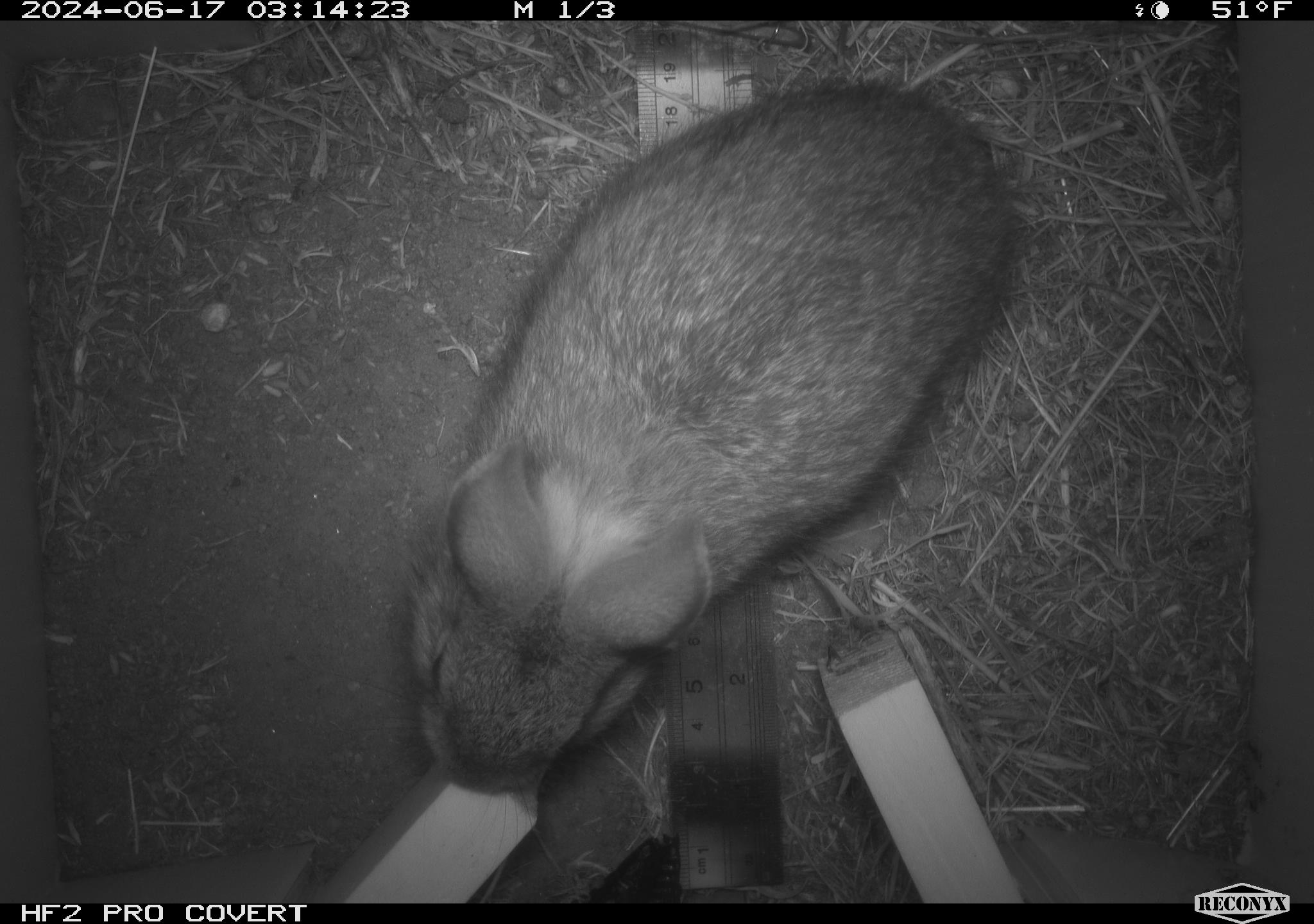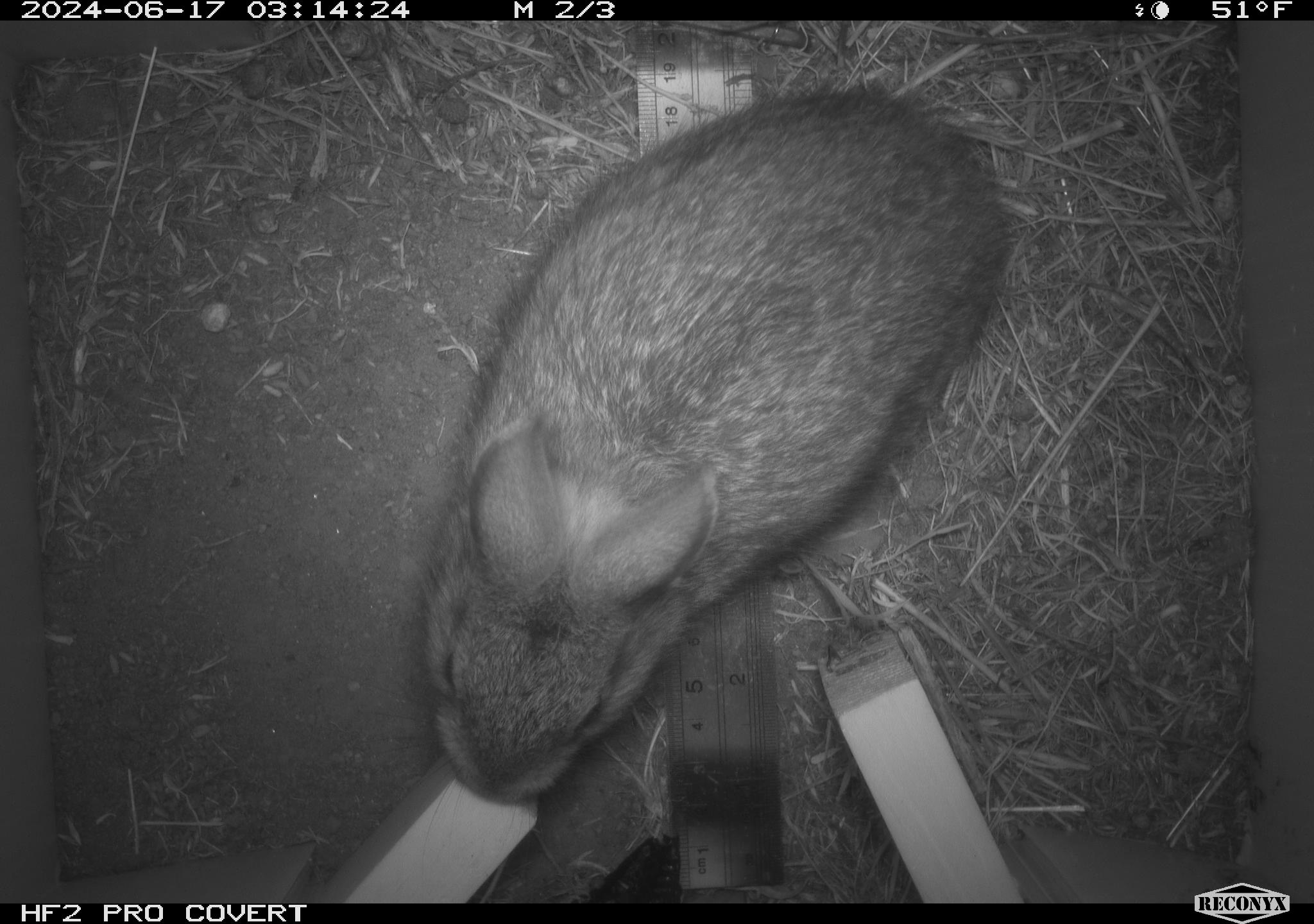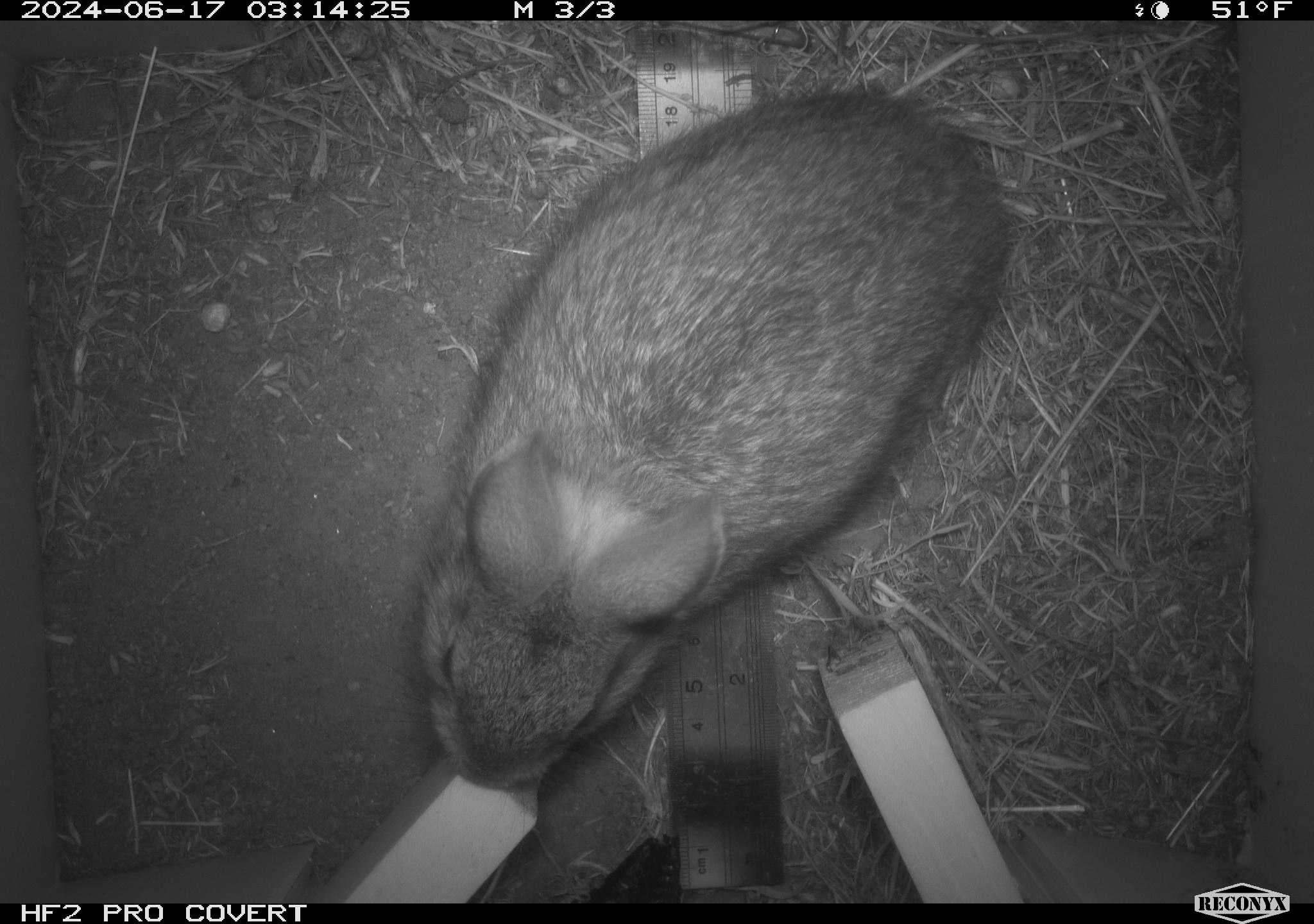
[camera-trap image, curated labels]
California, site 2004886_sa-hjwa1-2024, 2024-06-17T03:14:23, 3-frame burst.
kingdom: Animalia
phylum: Chordata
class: Mammalia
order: Lagomorpha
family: Leporidae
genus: Sylvilagus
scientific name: Sylvilagus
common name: cottontail rabbits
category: sylvilagus species